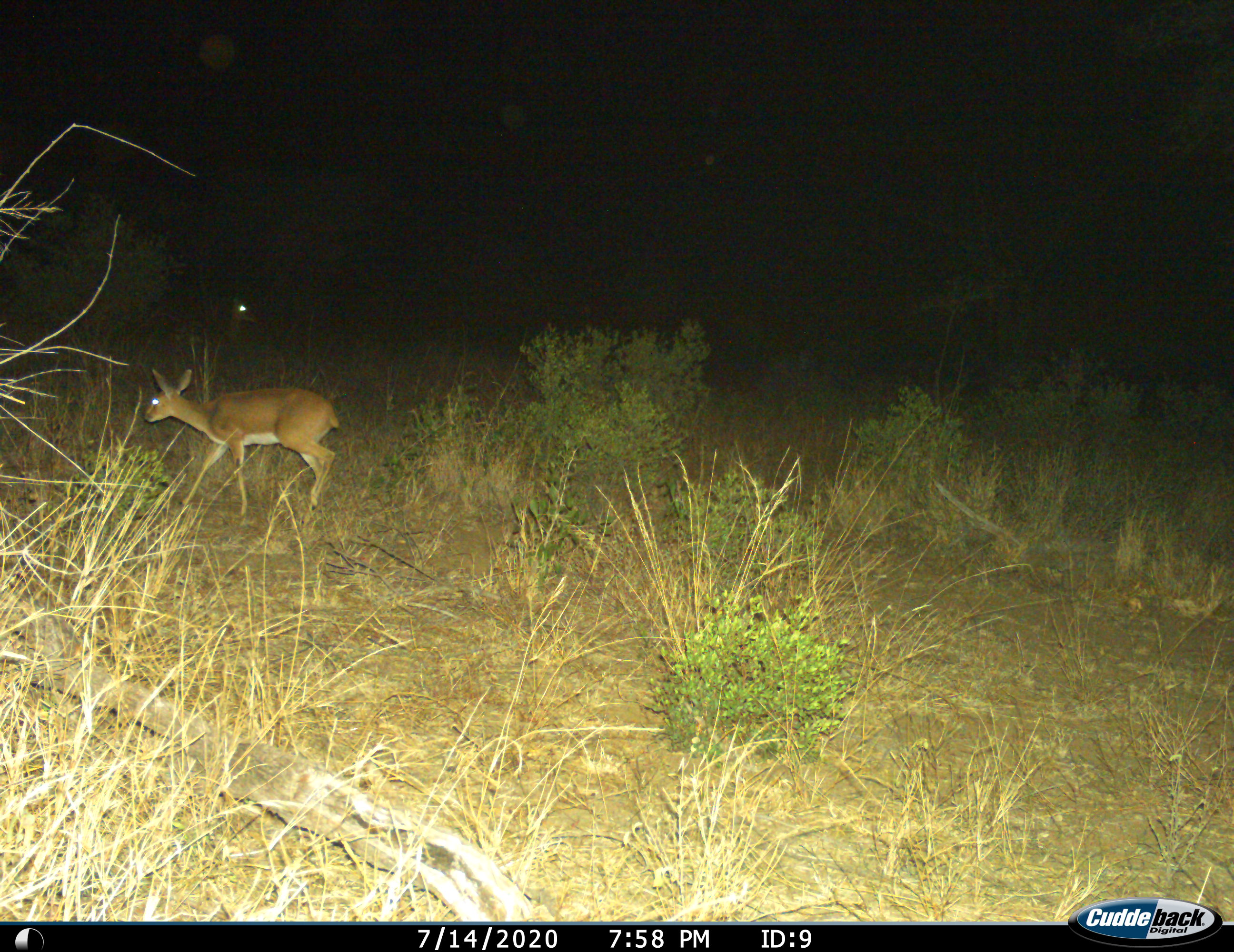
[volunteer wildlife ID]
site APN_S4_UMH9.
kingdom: Animalia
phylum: Chordata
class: Mammalia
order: Artiodactyla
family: Bovidae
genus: Redunca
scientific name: Redunca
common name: reedbuck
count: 1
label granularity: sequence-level